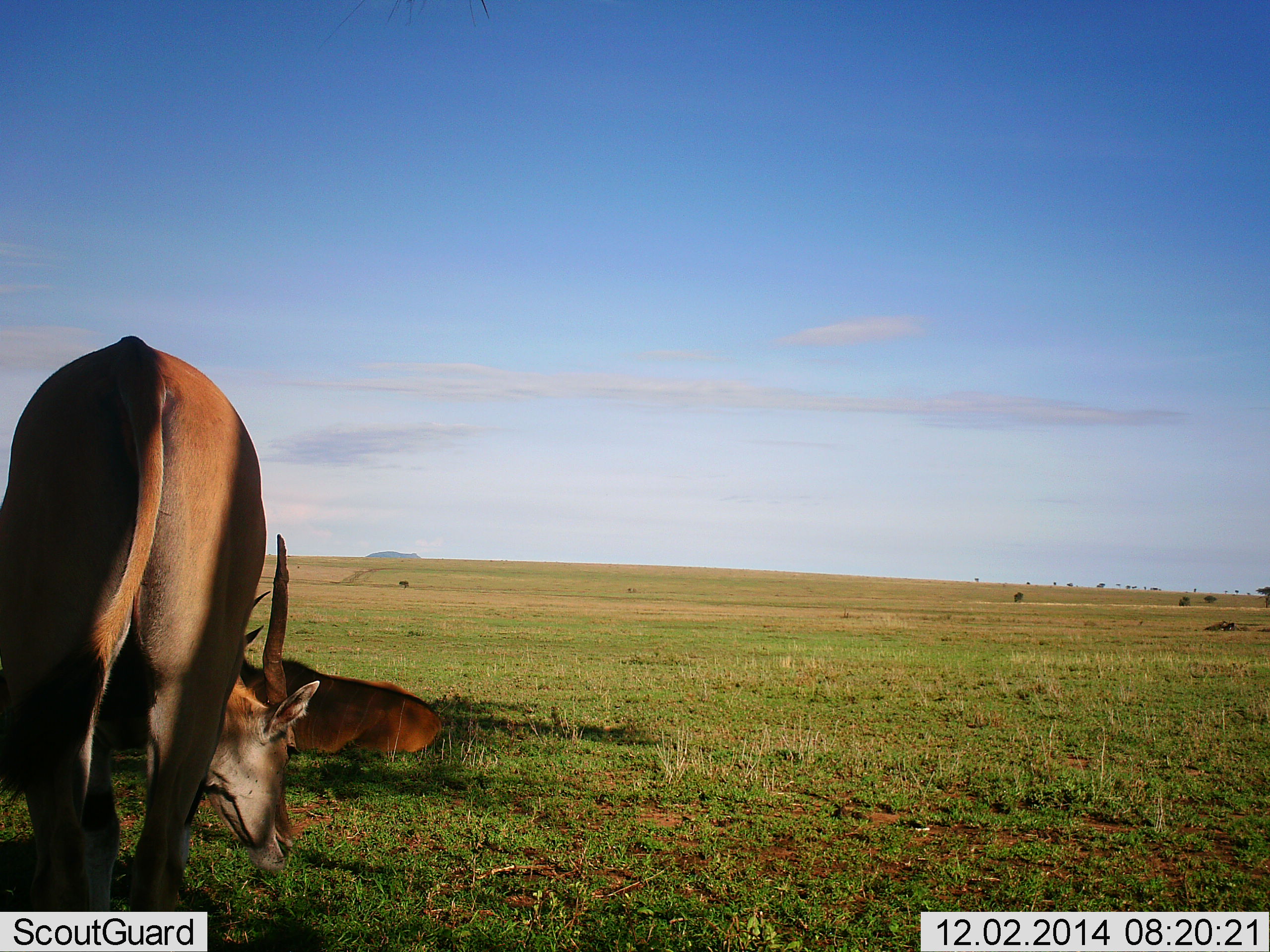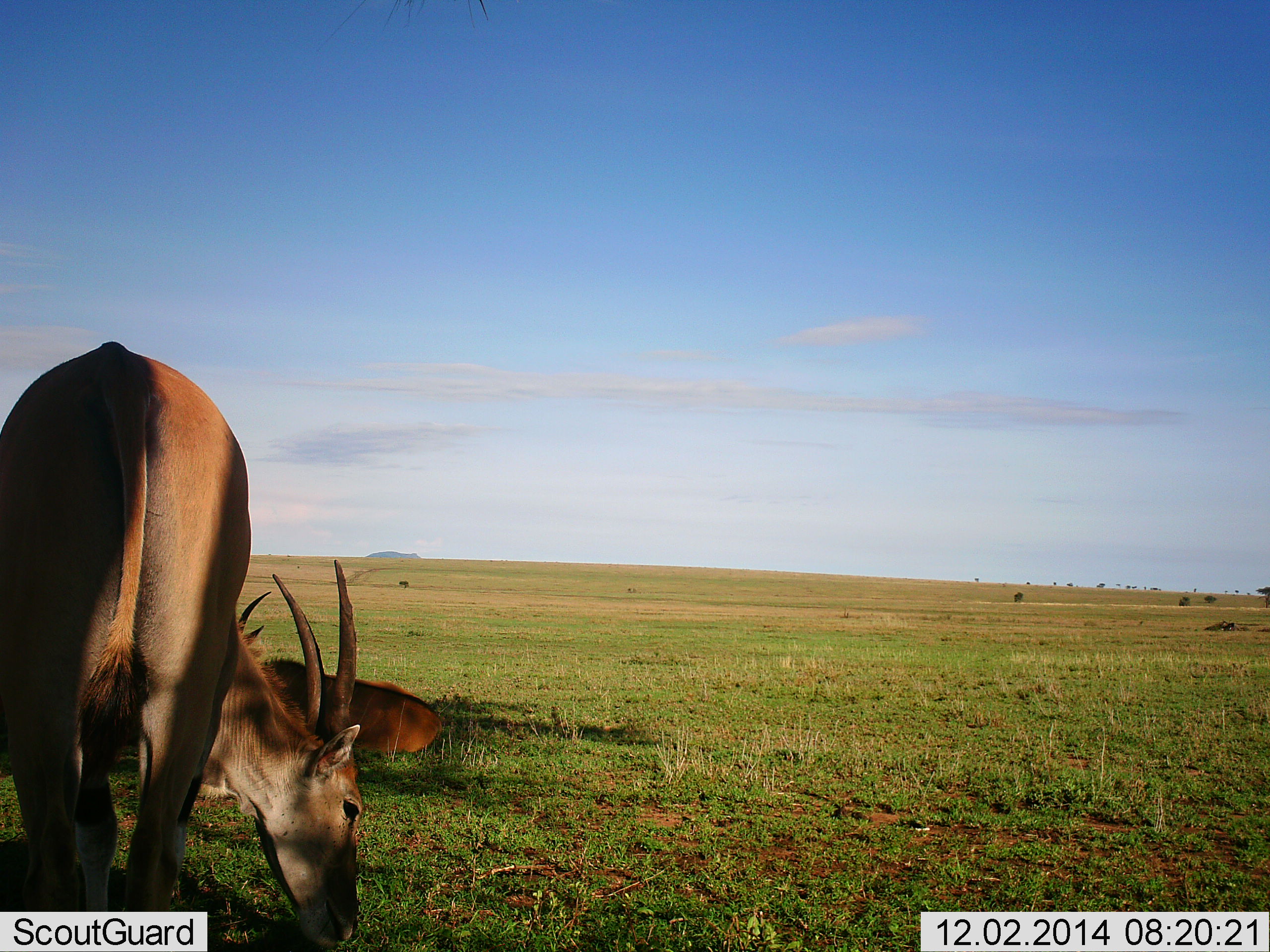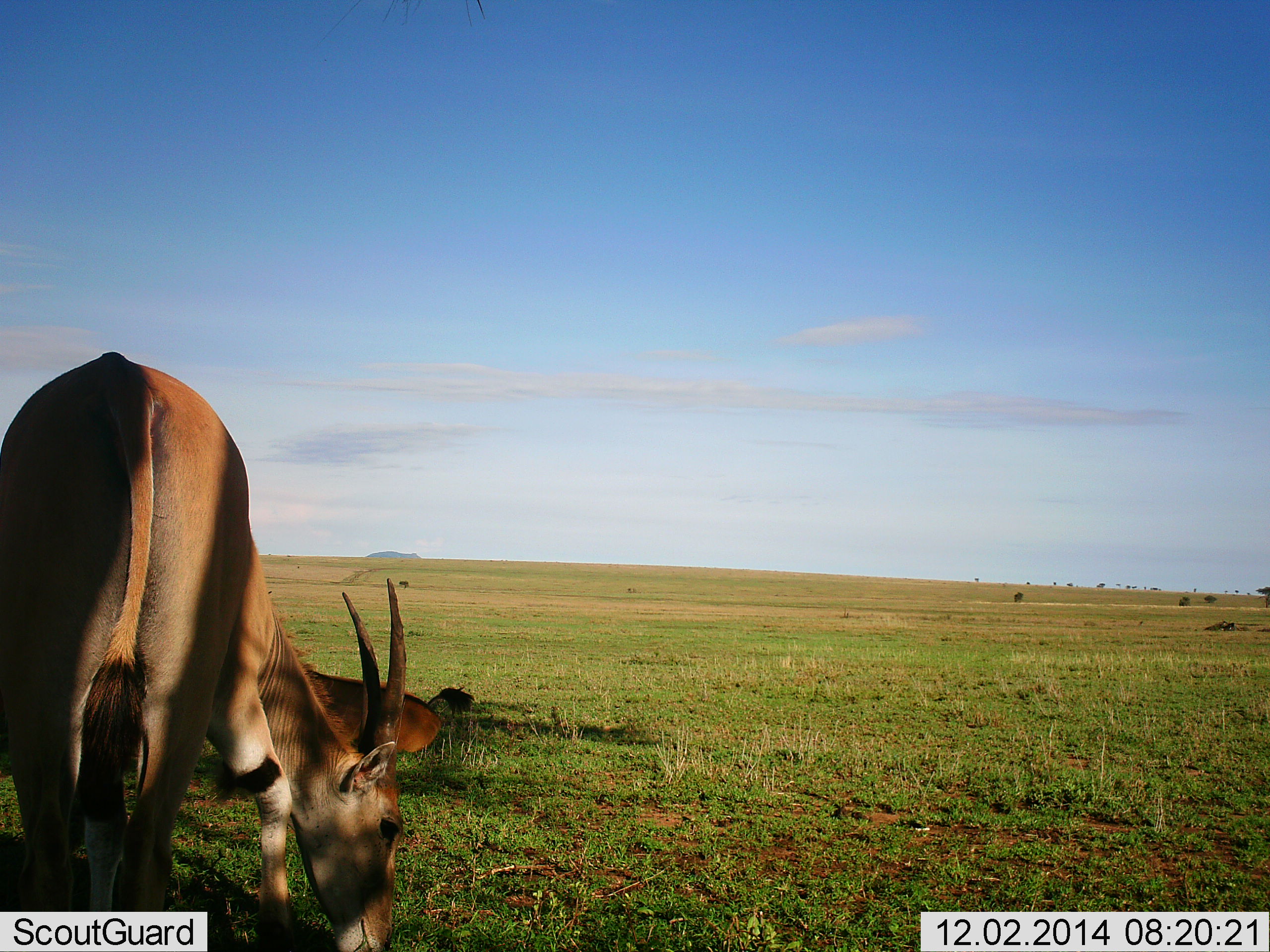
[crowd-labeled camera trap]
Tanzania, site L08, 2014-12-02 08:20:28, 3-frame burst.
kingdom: Animalia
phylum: Chordata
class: Mammalia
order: Artiodactyla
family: Bovidae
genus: Nanger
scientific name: Nanger granti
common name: grant's gazelle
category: gazellegrants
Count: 2.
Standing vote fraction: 0%.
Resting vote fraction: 70%.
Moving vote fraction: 0%.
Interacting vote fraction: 0%.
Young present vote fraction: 0%.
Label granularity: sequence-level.